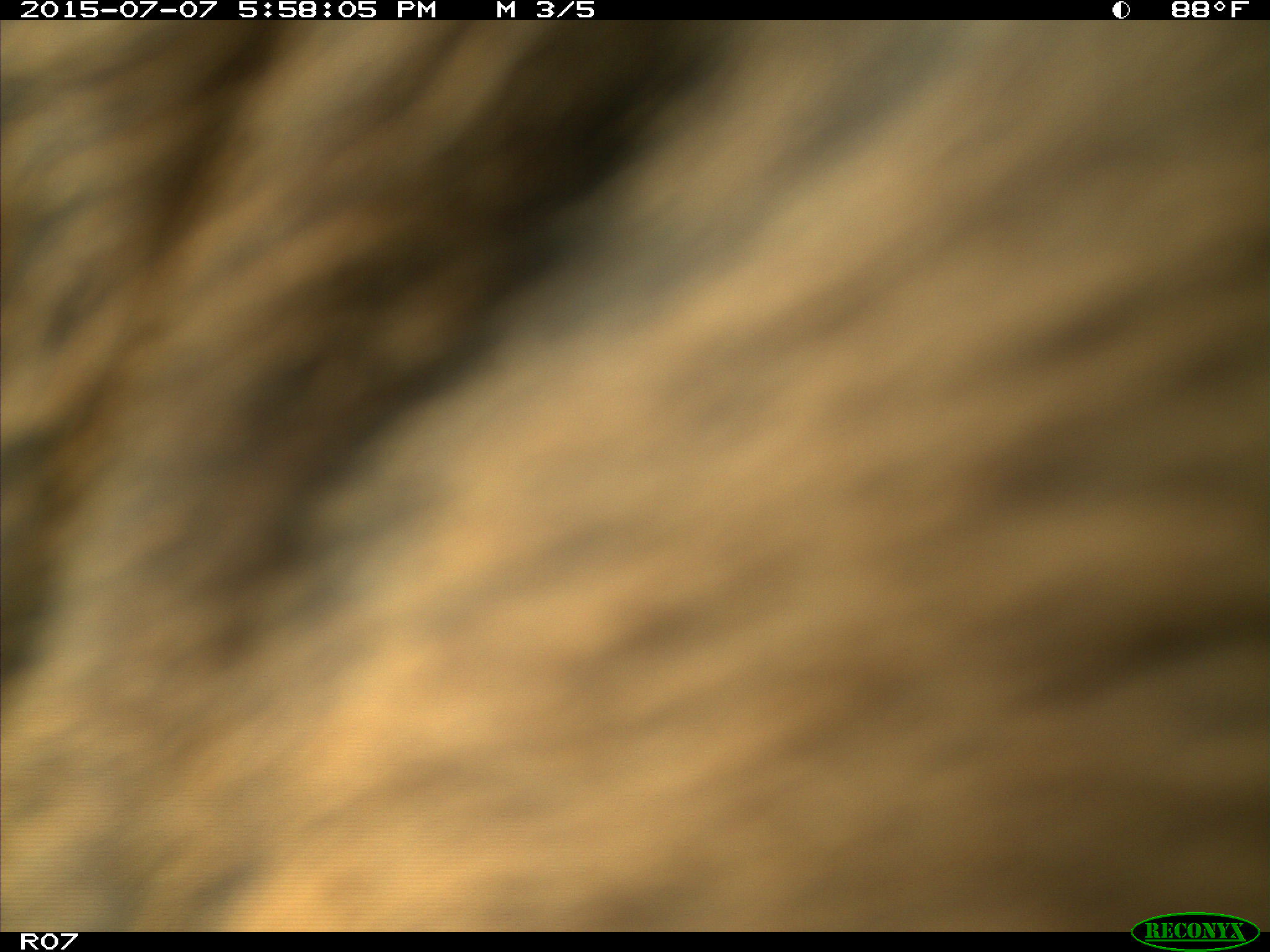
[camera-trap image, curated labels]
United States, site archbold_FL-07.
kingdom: Animalia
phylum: Chordata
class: Mammalia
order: Artiodactyla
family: Bovidae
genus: Bos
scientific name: Bos taurus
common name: domestic cow